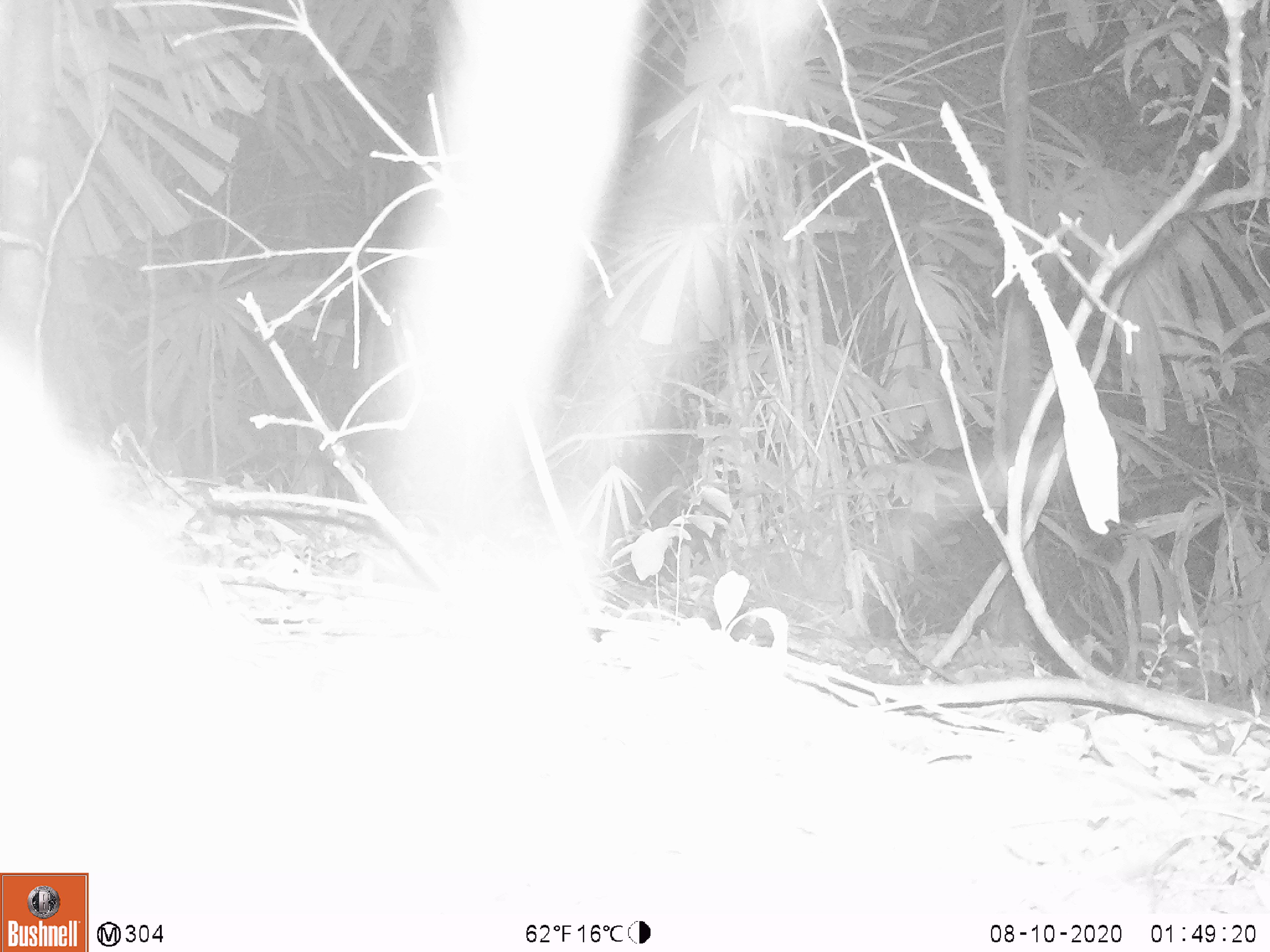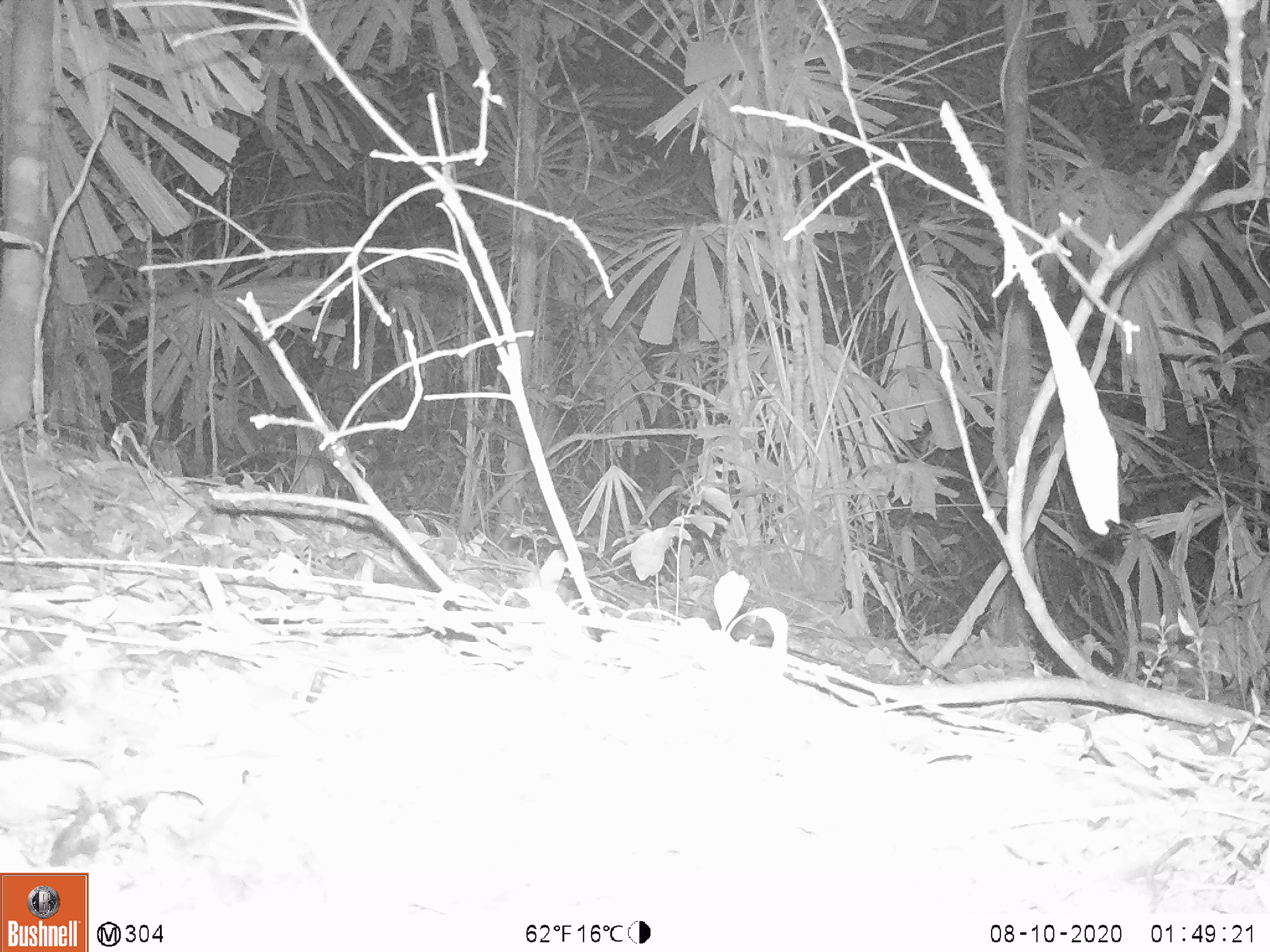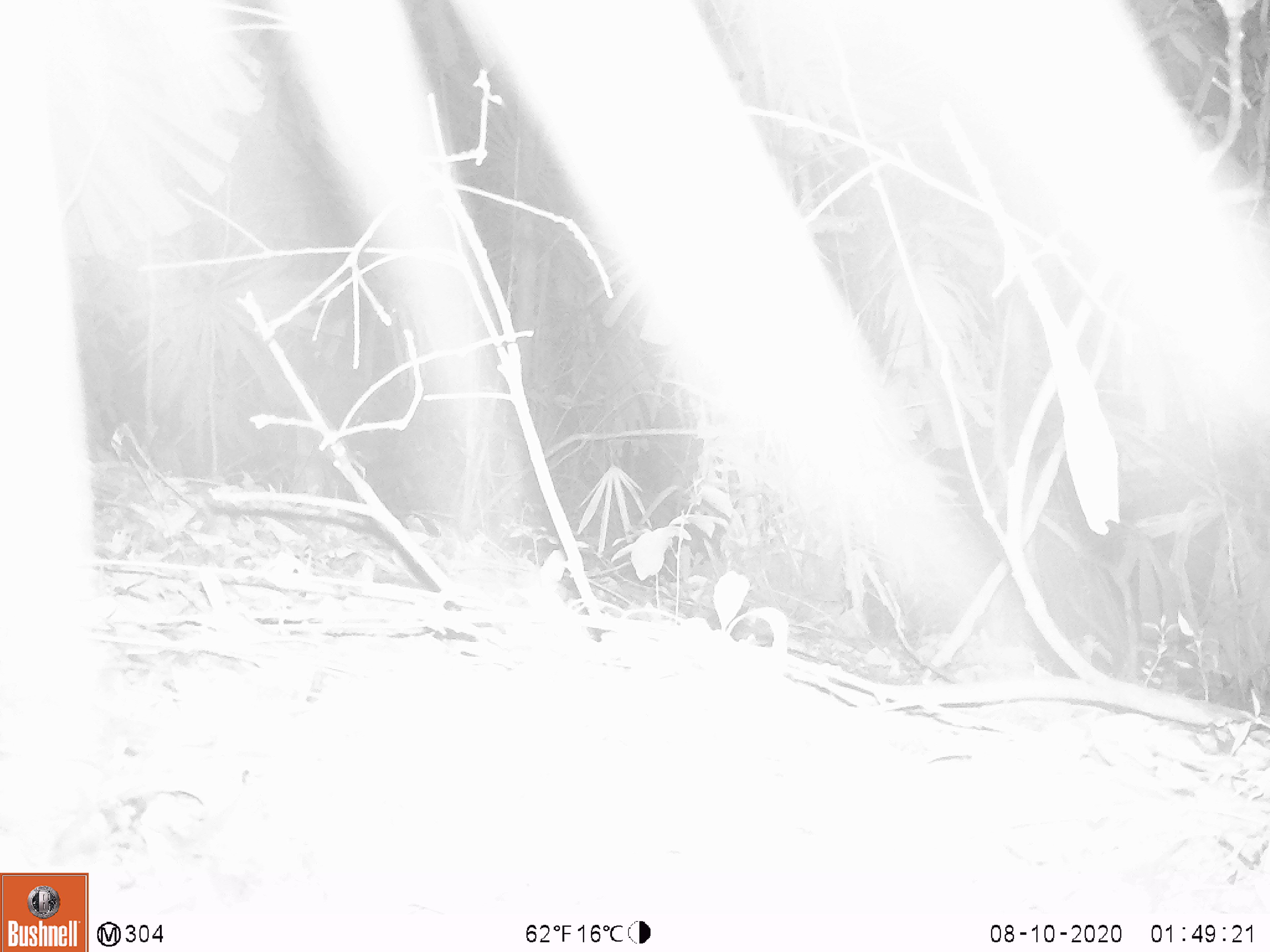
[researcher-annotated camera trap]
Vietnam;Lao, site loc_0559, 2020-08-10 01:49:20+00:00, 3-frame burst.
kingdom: Animalia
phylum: Chordata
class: Mammalia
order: Carnivora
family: Viverridae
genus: Paguma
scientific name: Paguma larvata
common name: masked palm civet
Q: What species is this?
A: Masked palm civet (Paguma larvata).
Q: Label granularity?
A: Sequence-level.